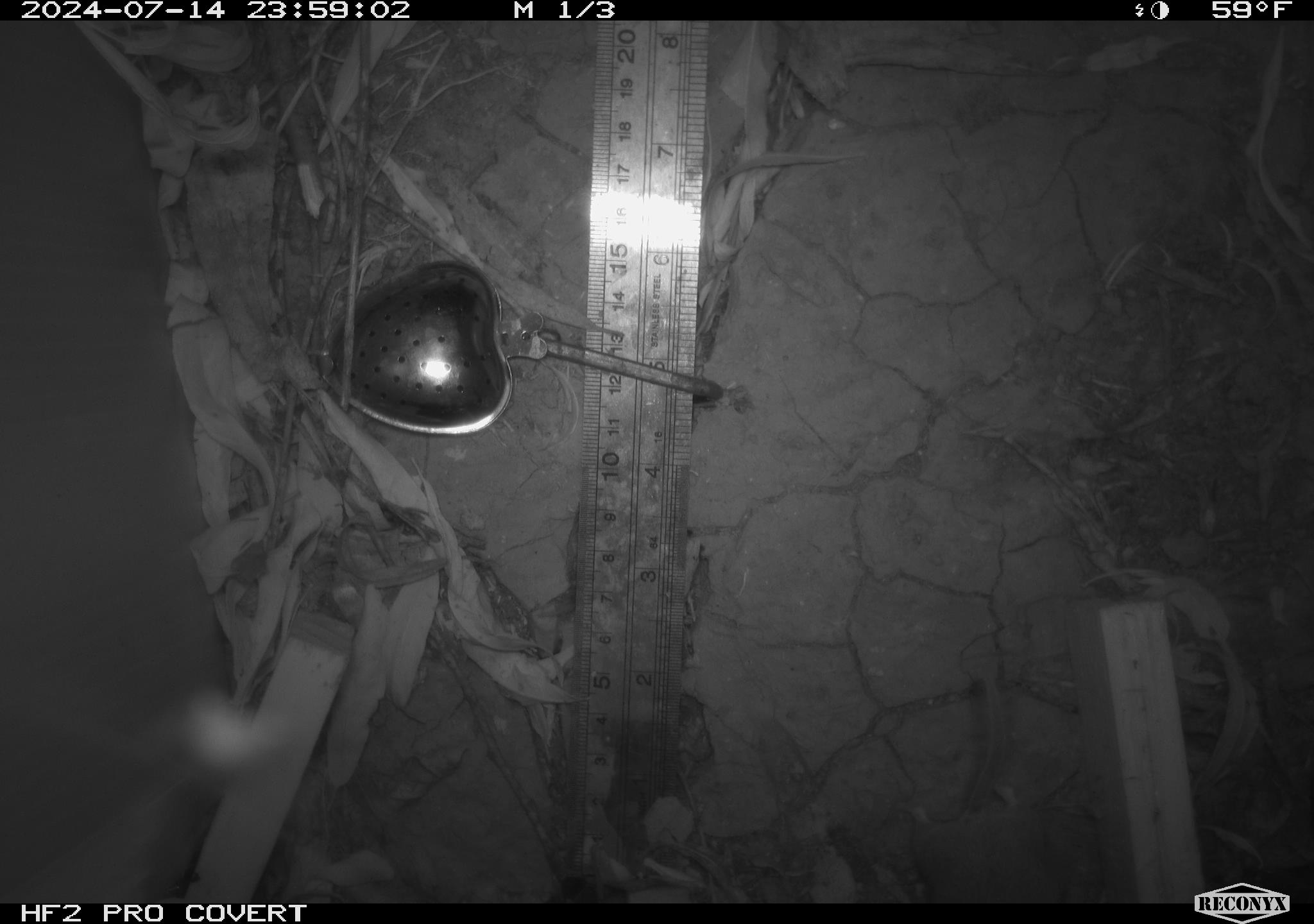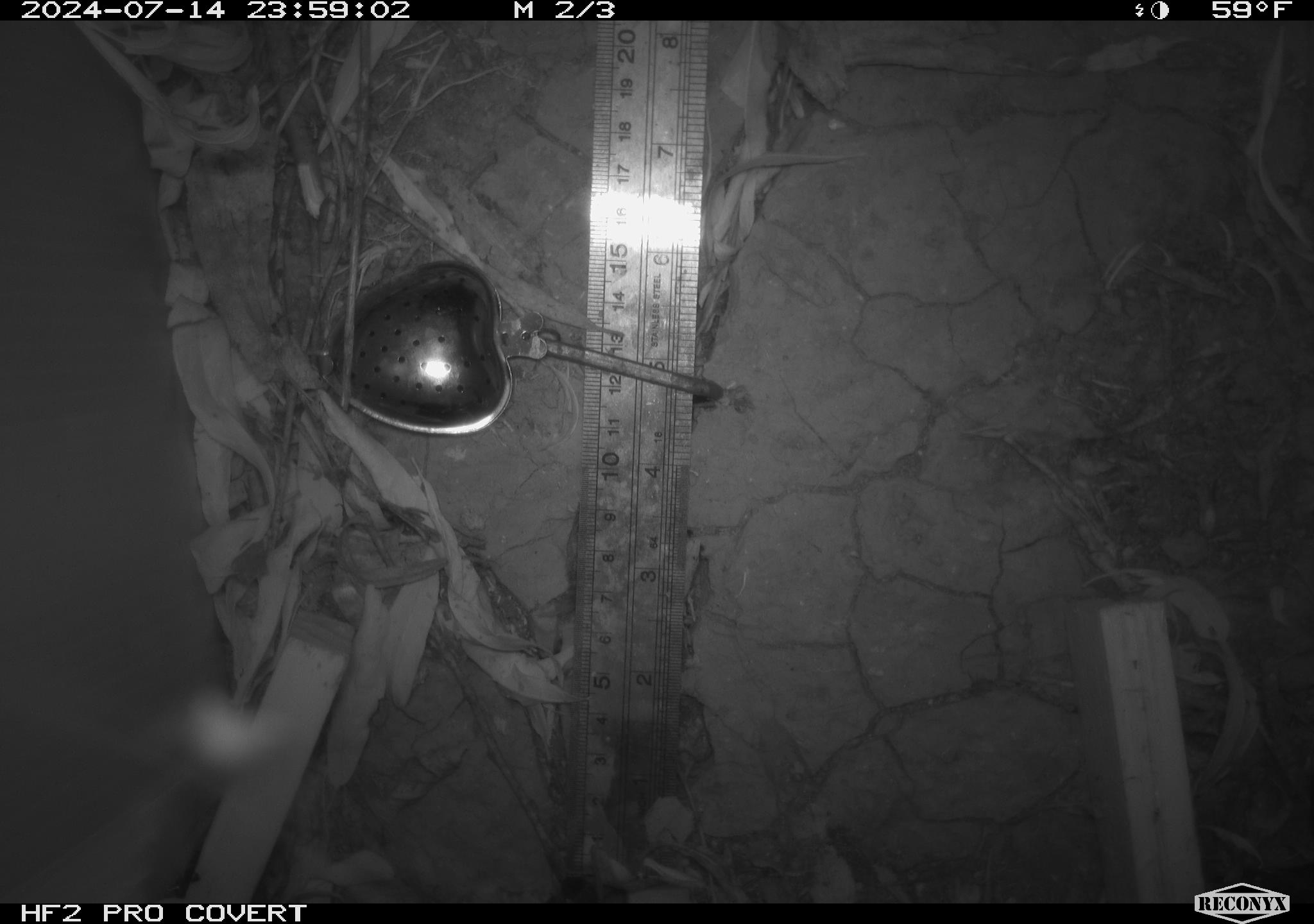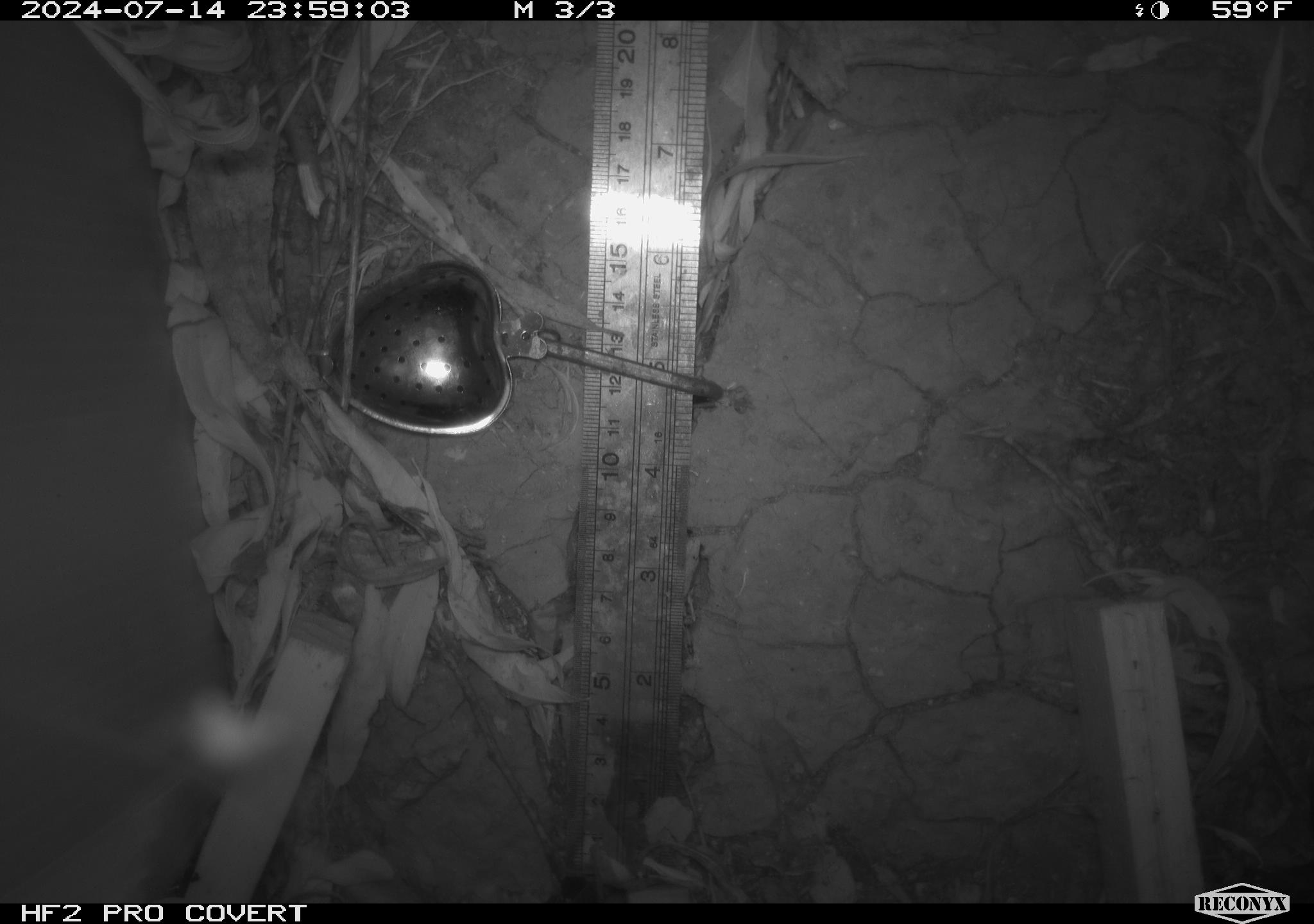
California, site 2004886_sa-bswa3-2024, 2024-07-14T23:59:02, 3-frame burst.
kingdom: Animalia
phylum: Chordata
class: Mammalia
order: Rodentia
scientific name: Rodentia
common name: mouse species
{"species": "mouse species (Rodentia)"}